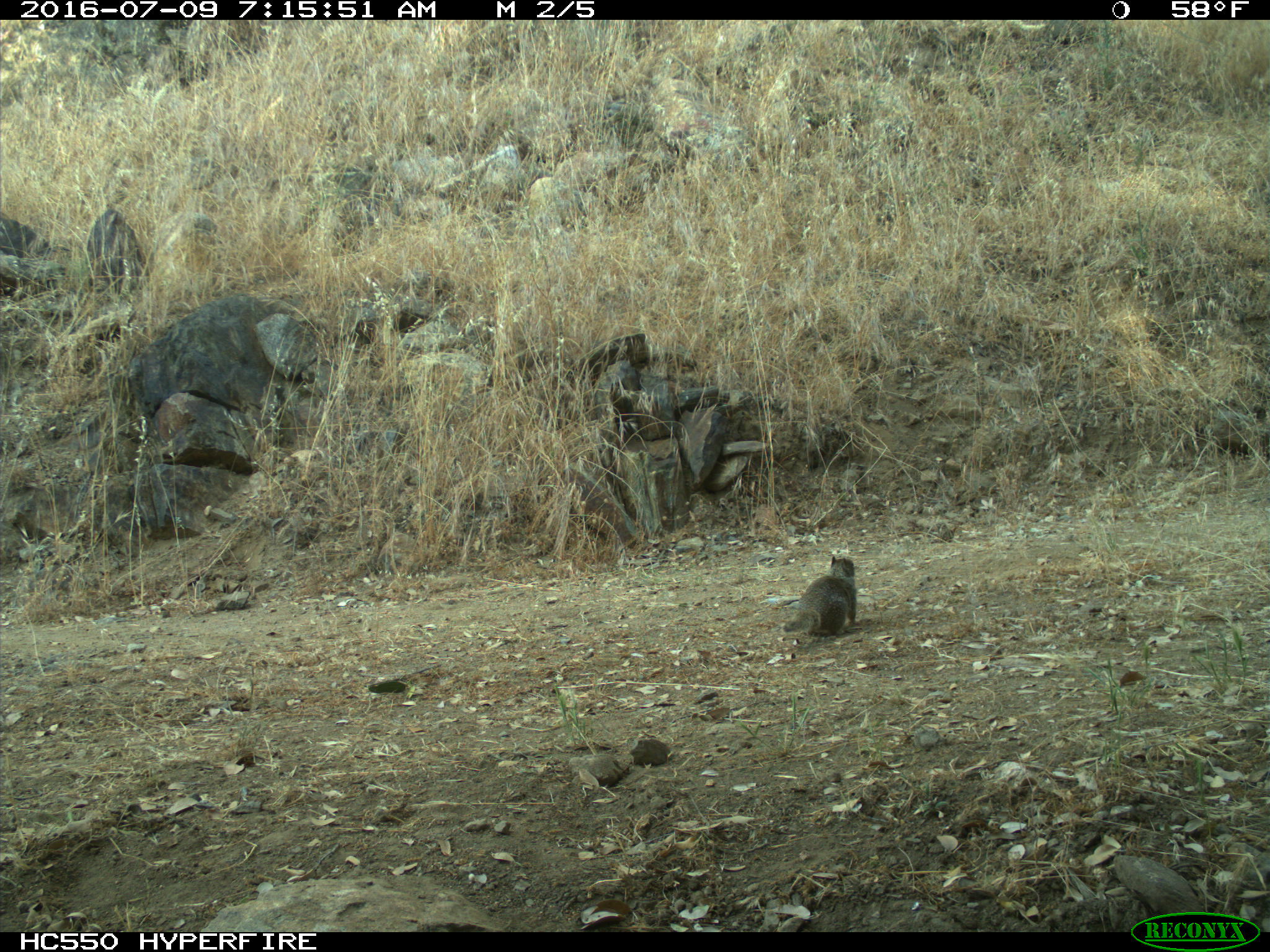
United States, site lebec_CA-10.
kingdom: Animalia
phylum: Chordata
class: Mammalia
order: Rodentia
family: Sciuridae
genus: Otospermophilus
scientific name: Otospermophilus beecheyi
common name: california ground squirrel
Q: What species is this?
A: Otospermophilus beecheyi (california ground squirrel).